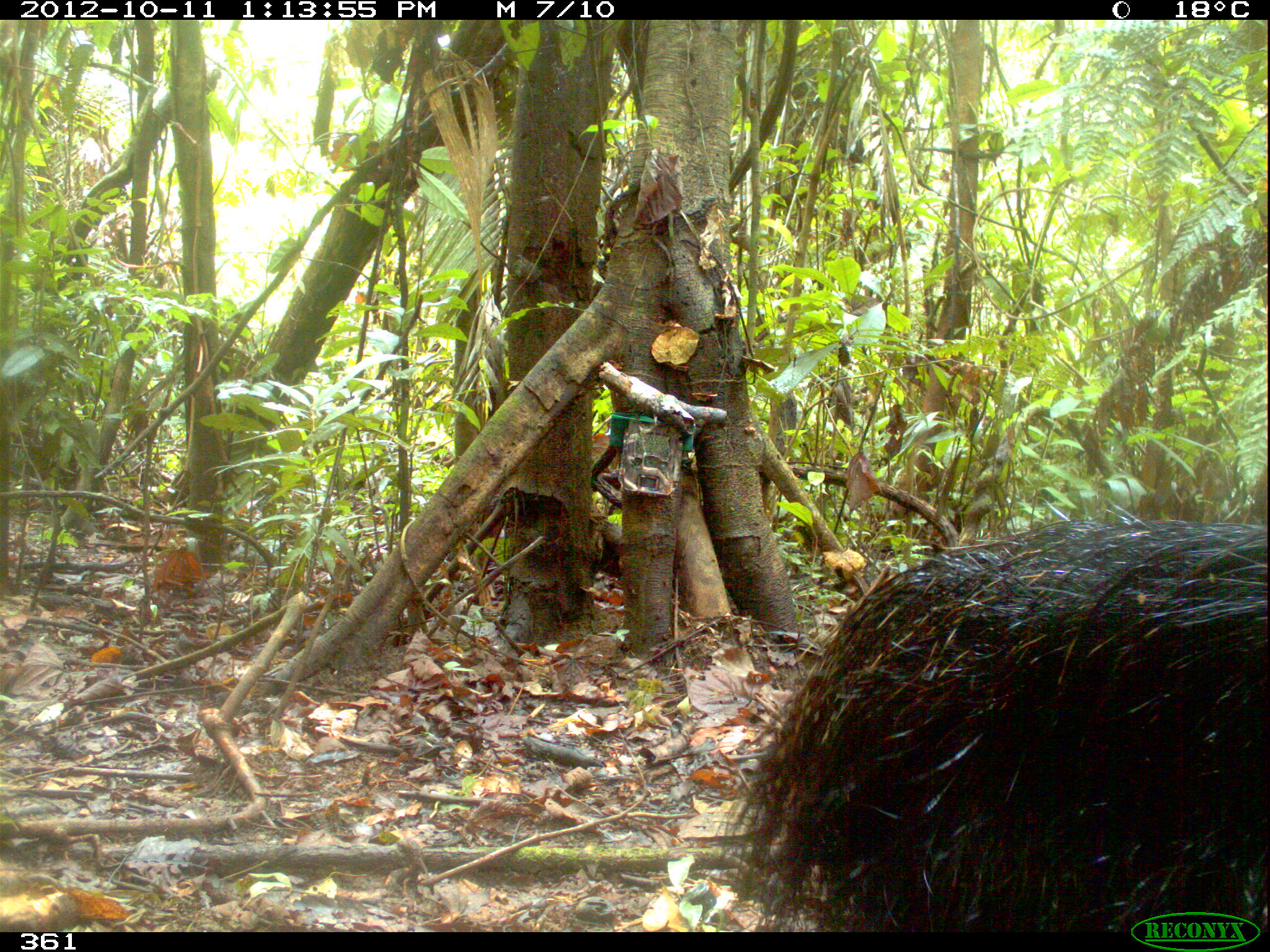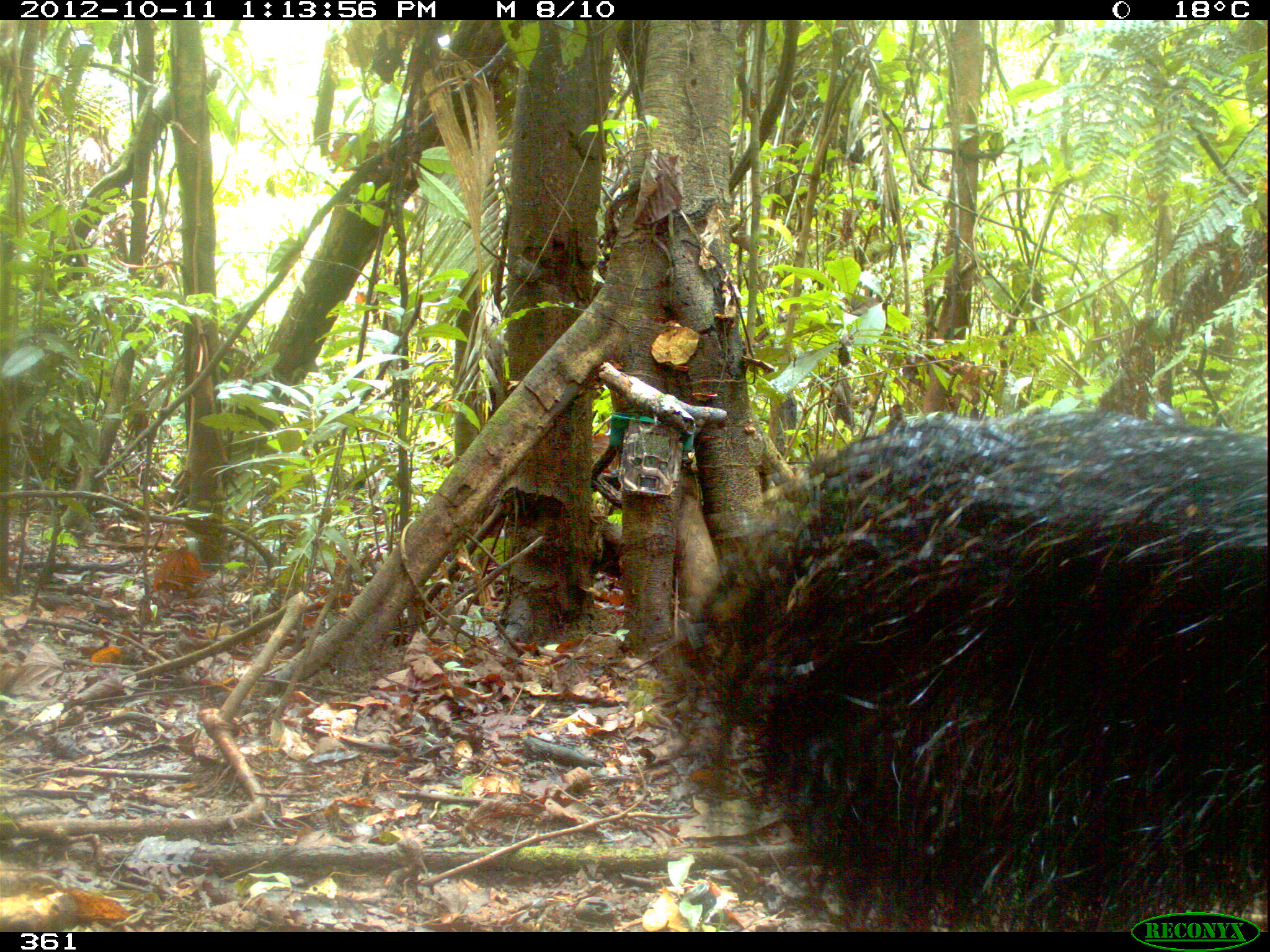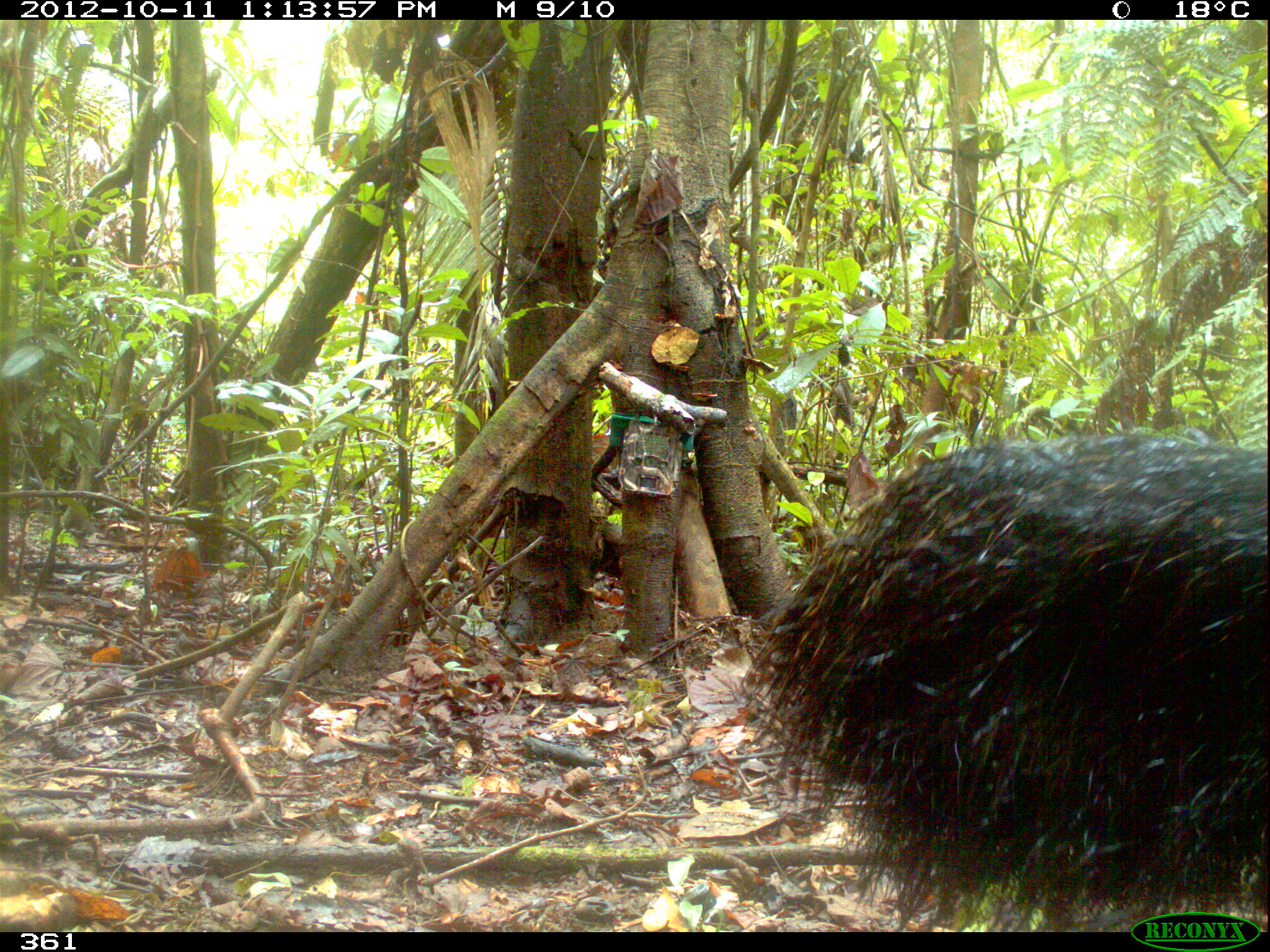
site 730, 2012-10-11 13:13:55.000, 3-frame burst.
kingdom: Animalia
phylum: Chordata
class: Mammalia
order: Pilosa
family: Myrmecophagidae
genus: Myrmecophaga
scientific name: Myrmecophaga tridactyla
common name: giant anteater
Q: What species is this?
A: Myrmecophaga tridactyla (giant anteater).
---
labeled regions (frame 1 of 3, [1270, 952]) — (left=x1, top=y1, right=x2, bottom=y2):
myrmecophaga tridactyla: (left=717, top=518, right=1270, bottom=931)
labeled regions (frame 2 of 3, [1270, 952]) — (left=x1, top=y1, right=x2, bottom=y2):
myrmecophaga tridactyla: (left=673, top=407, right=1262, bottom=931)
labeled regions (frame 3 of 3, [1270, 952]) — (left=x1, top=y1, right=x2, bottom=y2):
myrmecophaga tridactyla: (left=742, top=430, right=1265, bottom=930)